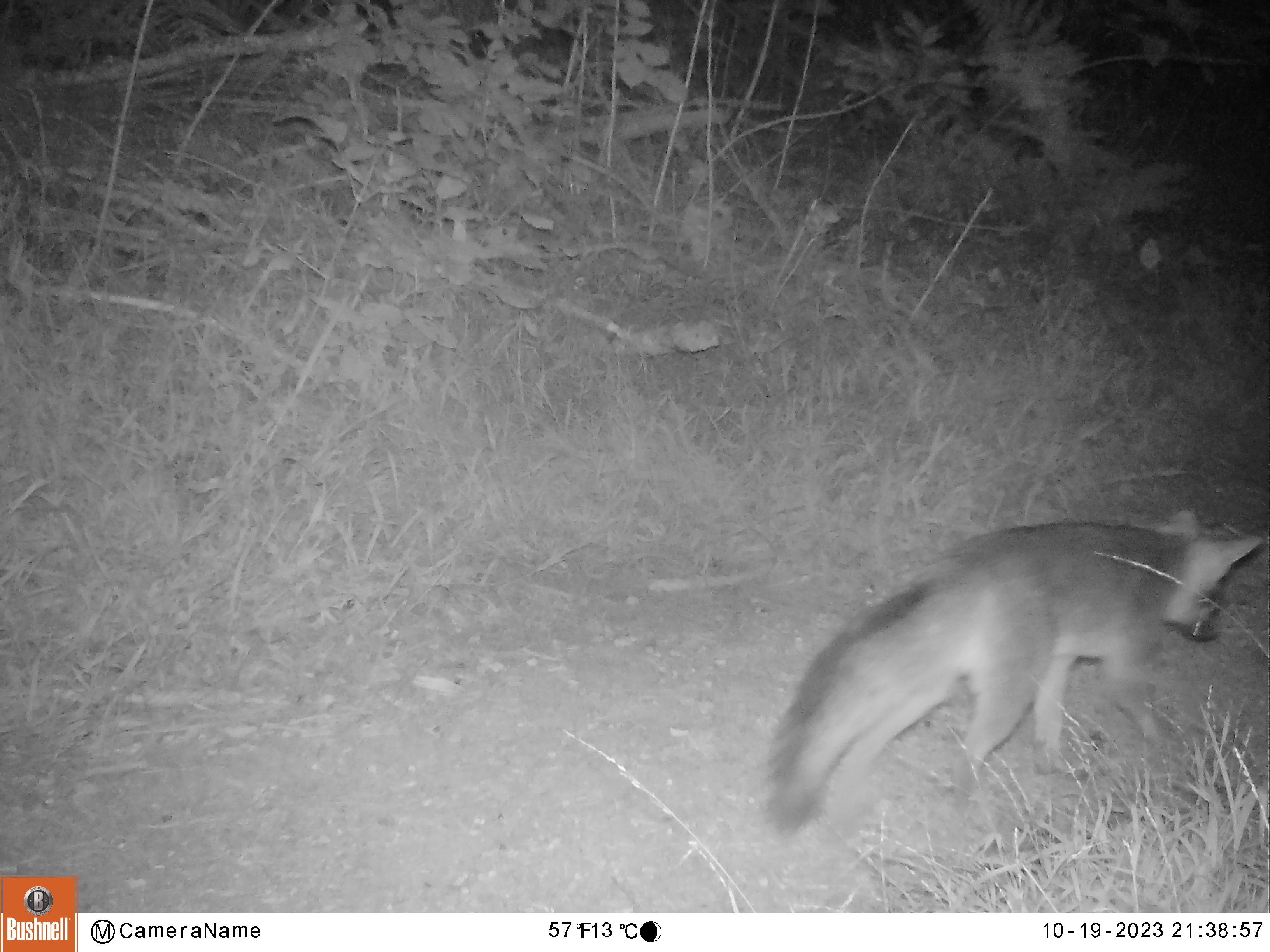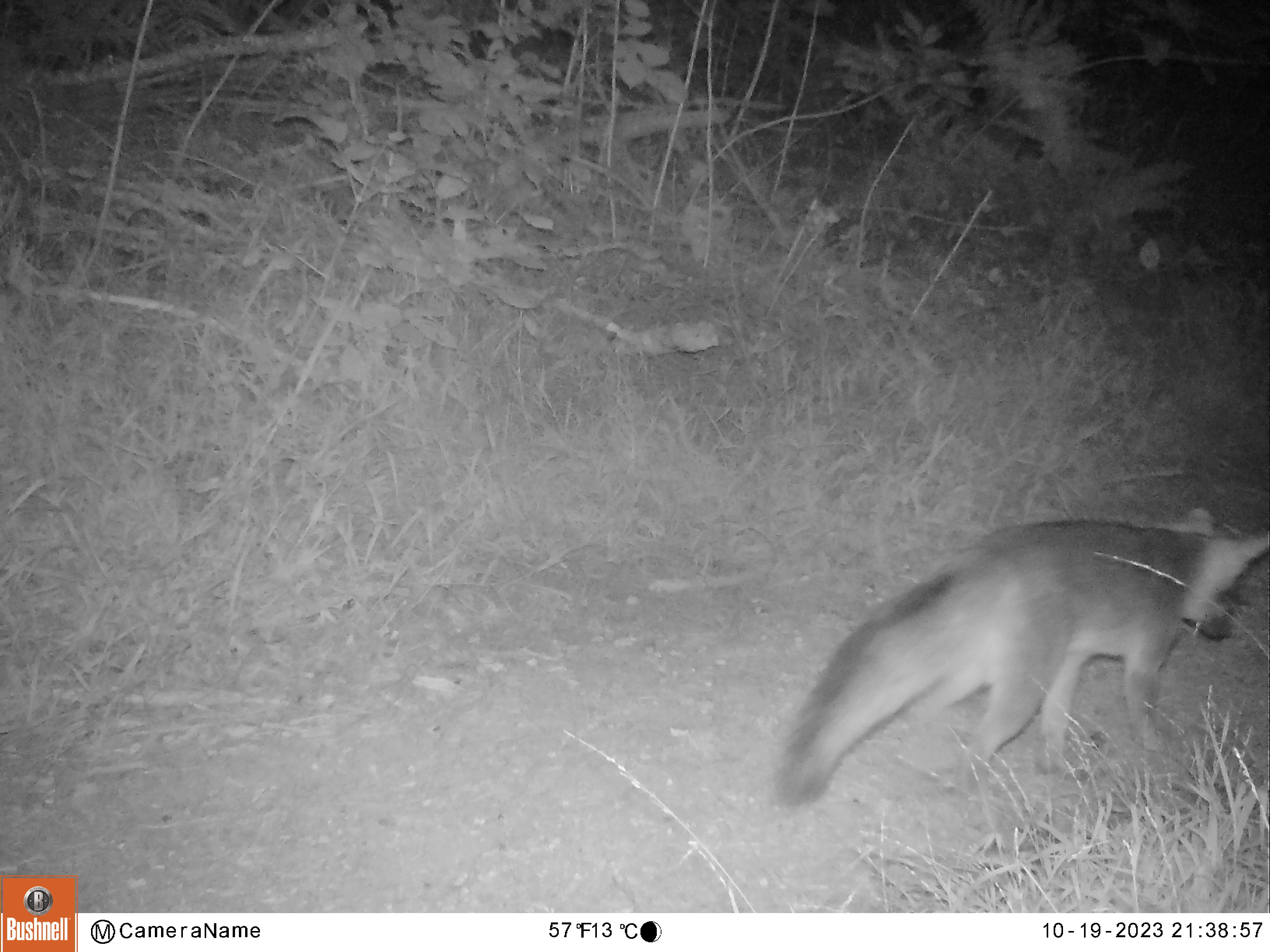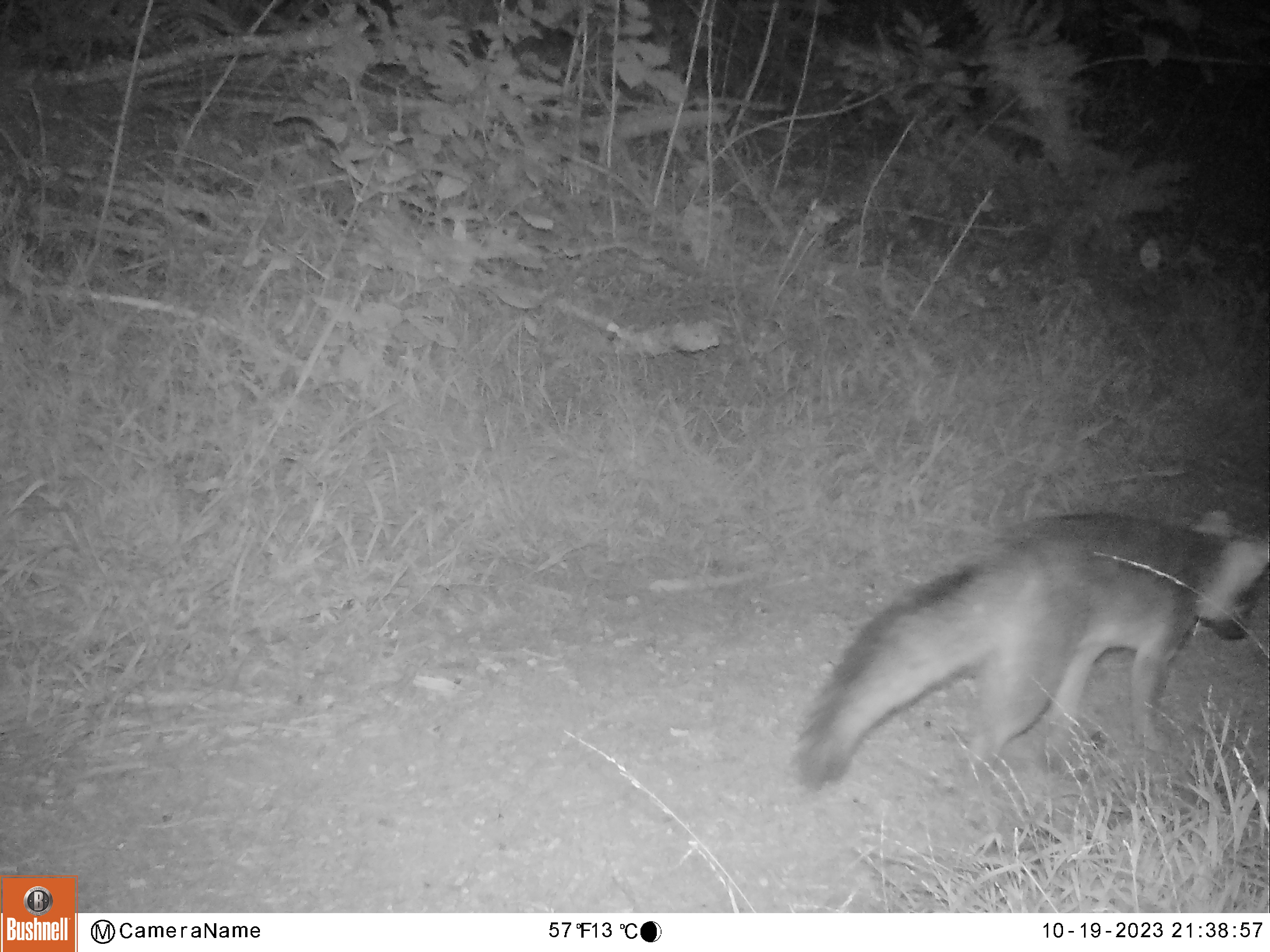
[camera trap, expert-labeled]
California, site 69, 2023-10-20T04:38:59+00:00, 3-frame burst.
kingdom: Animalia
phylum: Chordata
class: Mammalia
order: Carnivora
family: Canidae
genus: Urocyon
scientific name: Urocyon cinereoargenteus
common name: gray fox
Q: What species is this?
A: Gray fox (Urocyon cinereoargenteus).